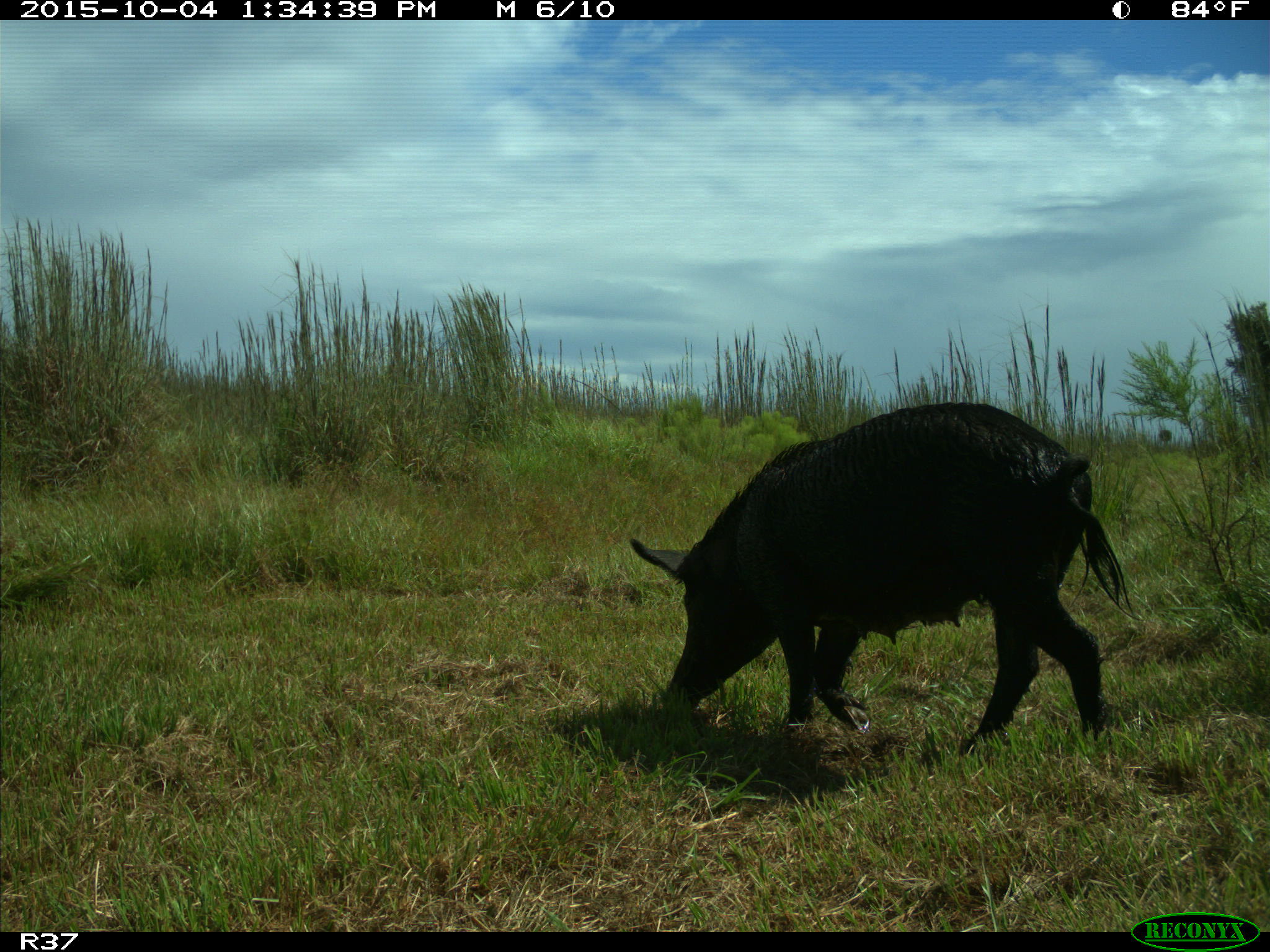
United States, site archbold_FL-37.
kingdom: Animalia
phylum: Chordata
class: Mammalia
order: Artiodactyla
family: Suidae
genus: Sus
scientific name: Sus scrofa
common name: wild boar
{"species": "Sus scrofa (wild boar)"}